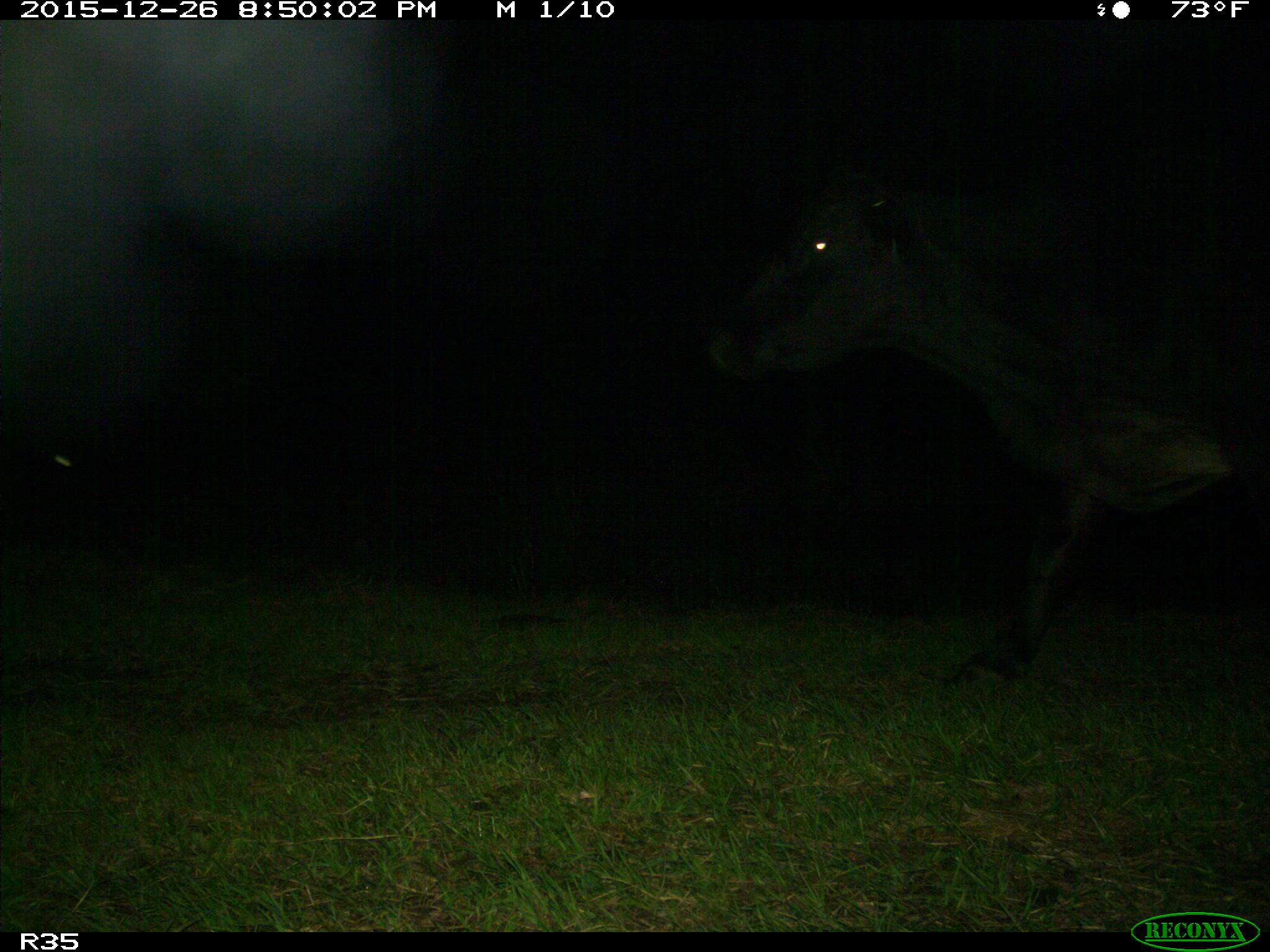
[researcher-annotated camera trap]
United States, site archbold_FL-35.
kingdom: Animalia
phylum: Chordata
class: Mammalia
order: Artiodactyla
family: Bovidae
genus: Bos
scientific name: Bos taurus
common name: domestic cow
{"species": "Bos taurus (domestic cow)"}